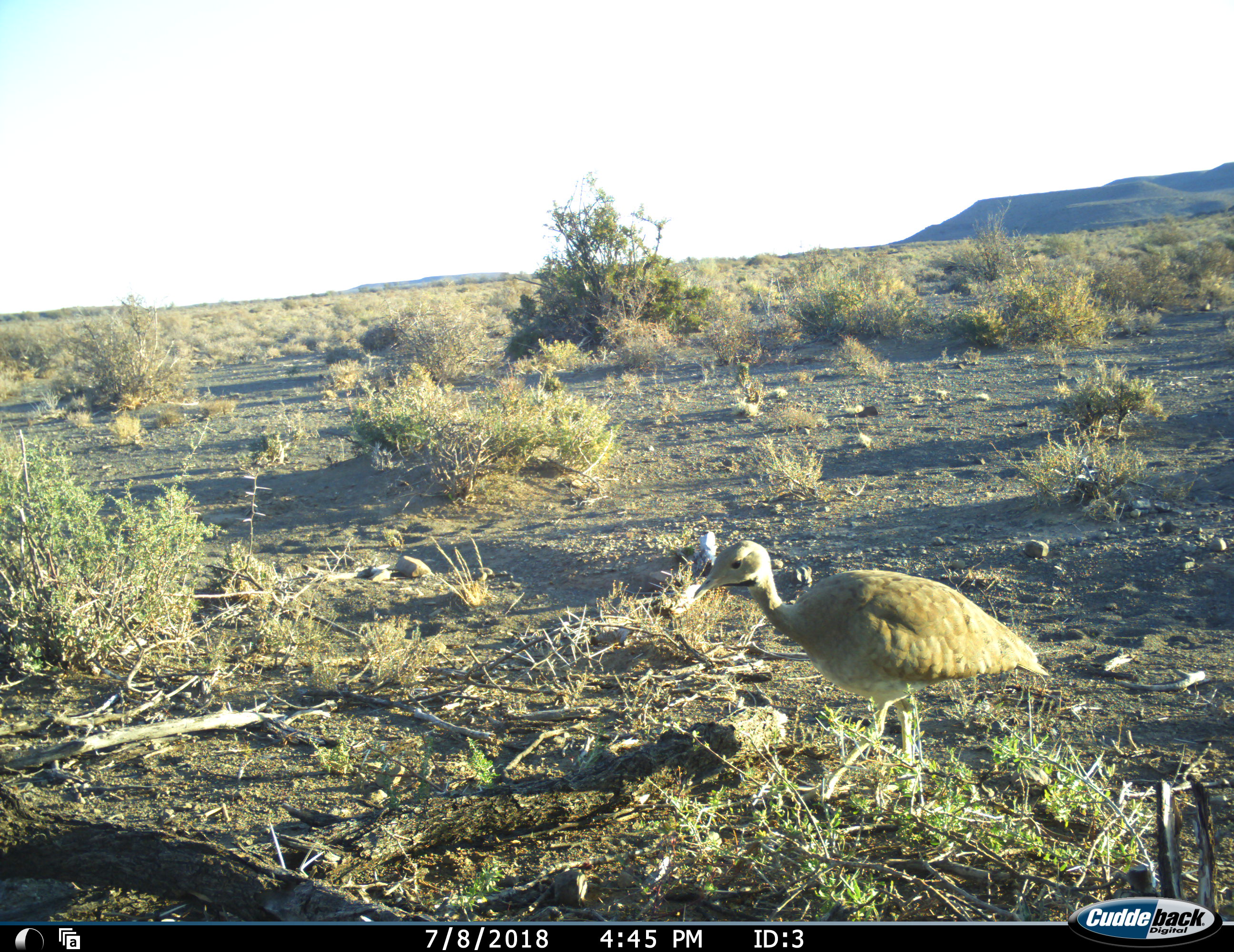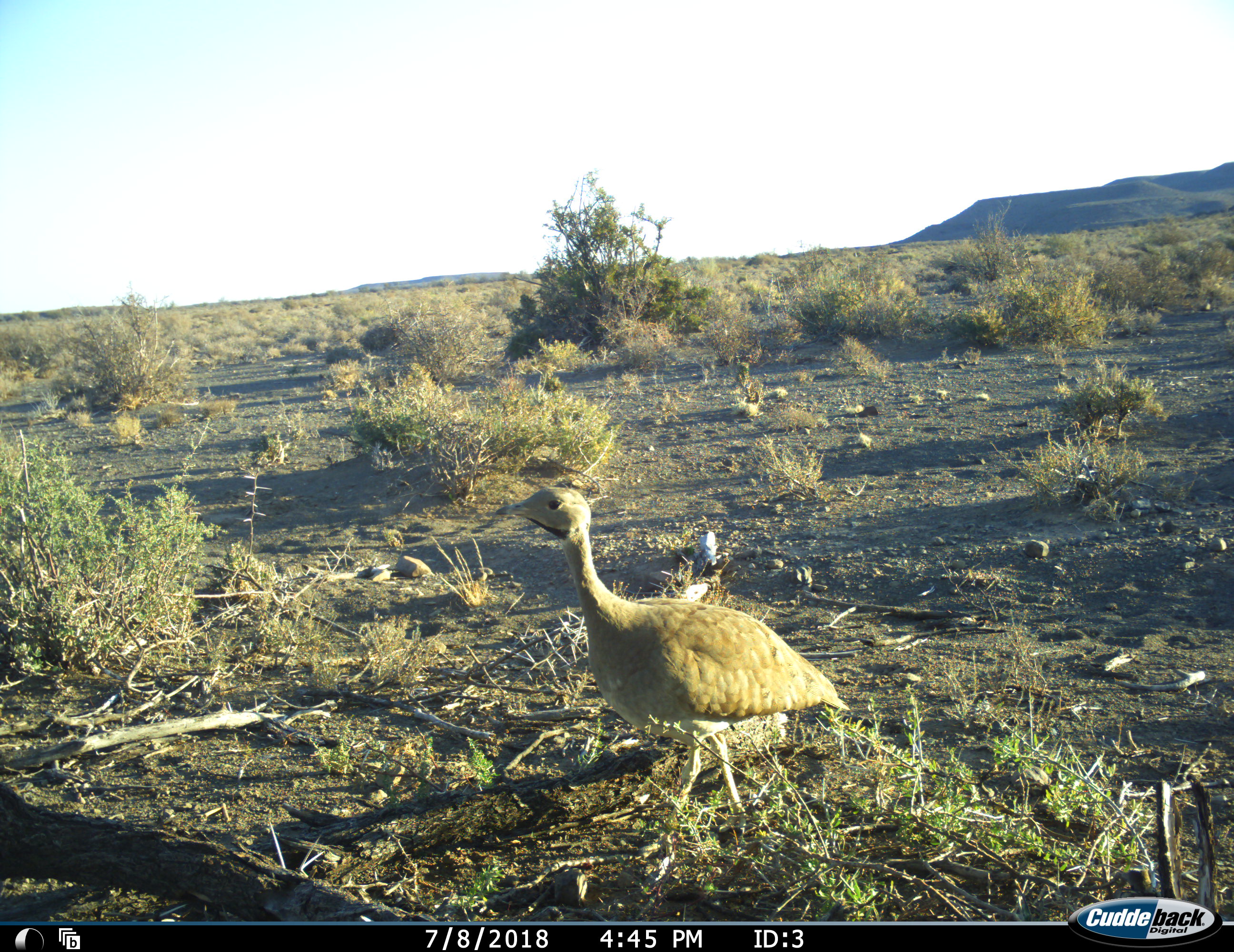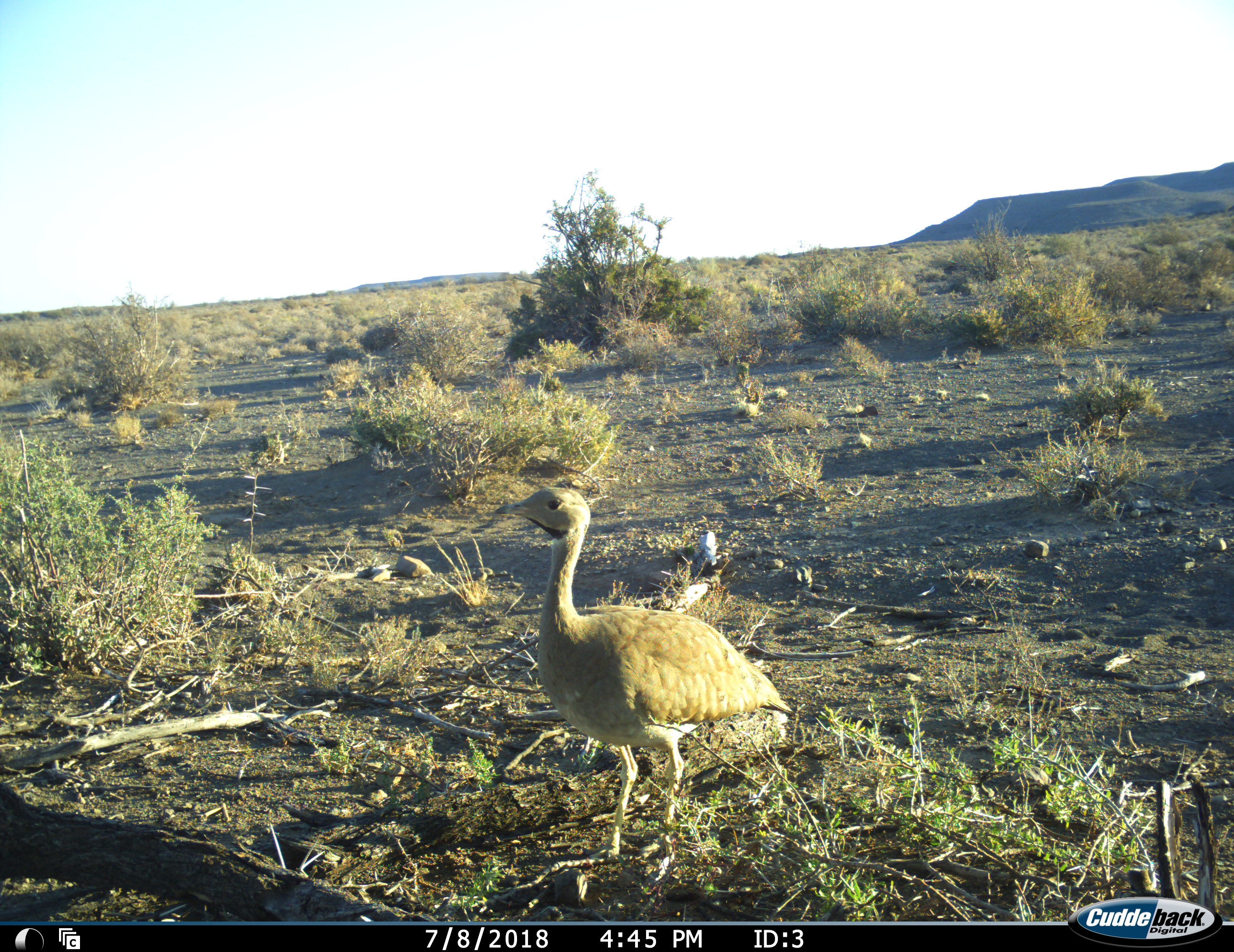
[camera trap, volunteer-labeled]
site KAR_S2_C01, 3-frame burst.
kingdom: Animalia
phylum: Chordata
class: Aves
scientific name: Aves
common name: bird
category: birdother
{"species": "birdother (bird) (Aves)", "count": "1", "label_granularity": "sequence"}